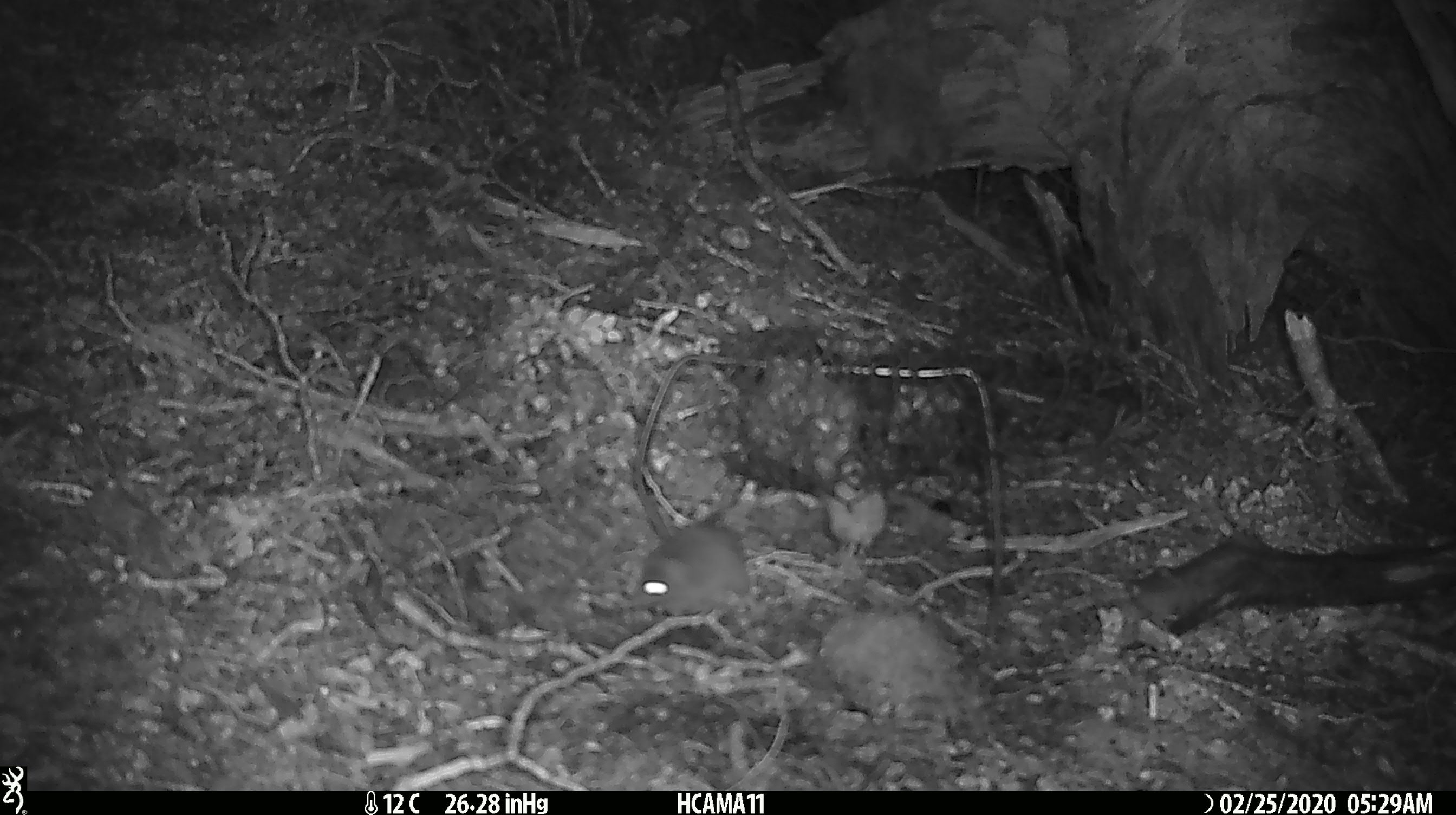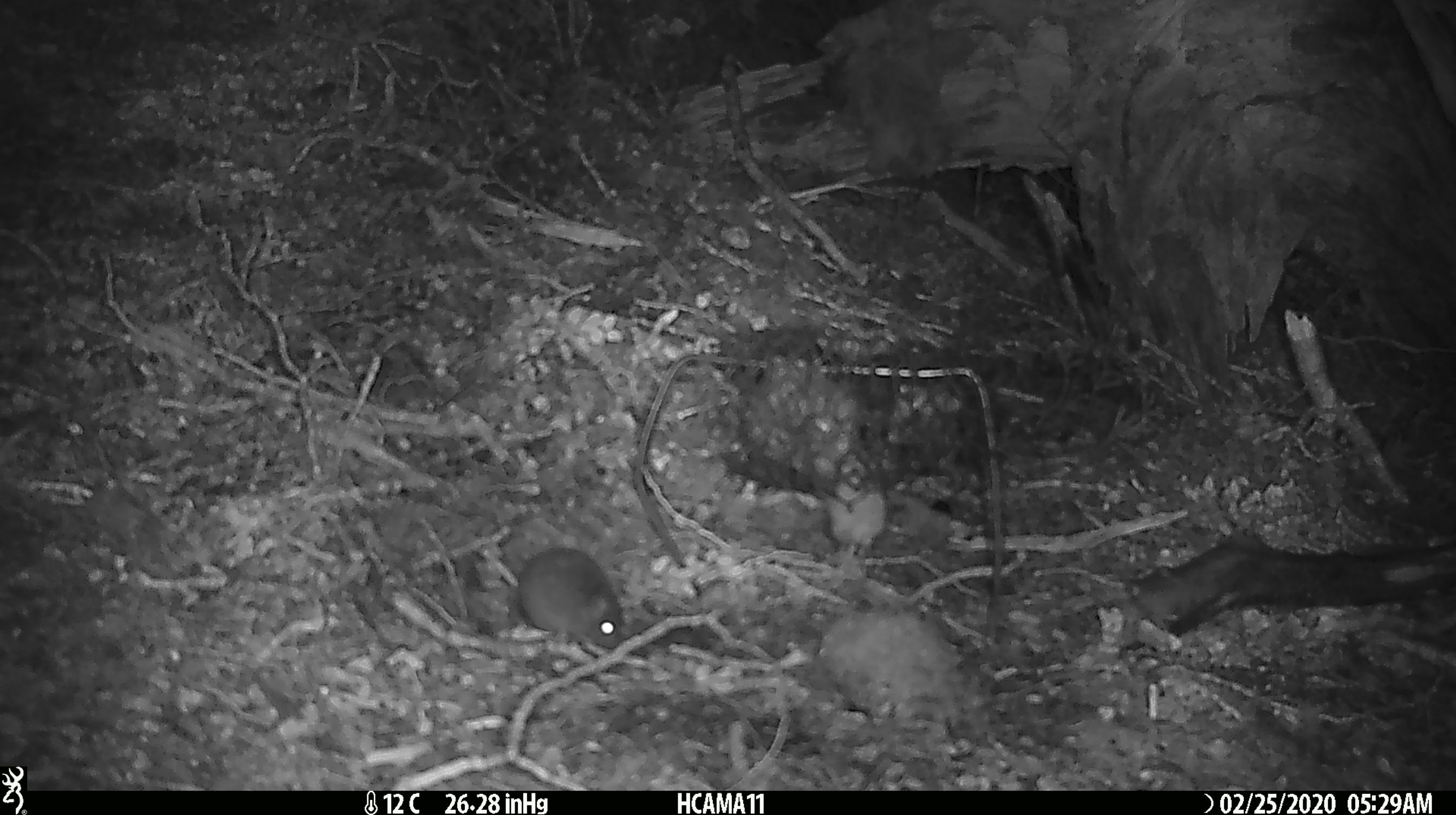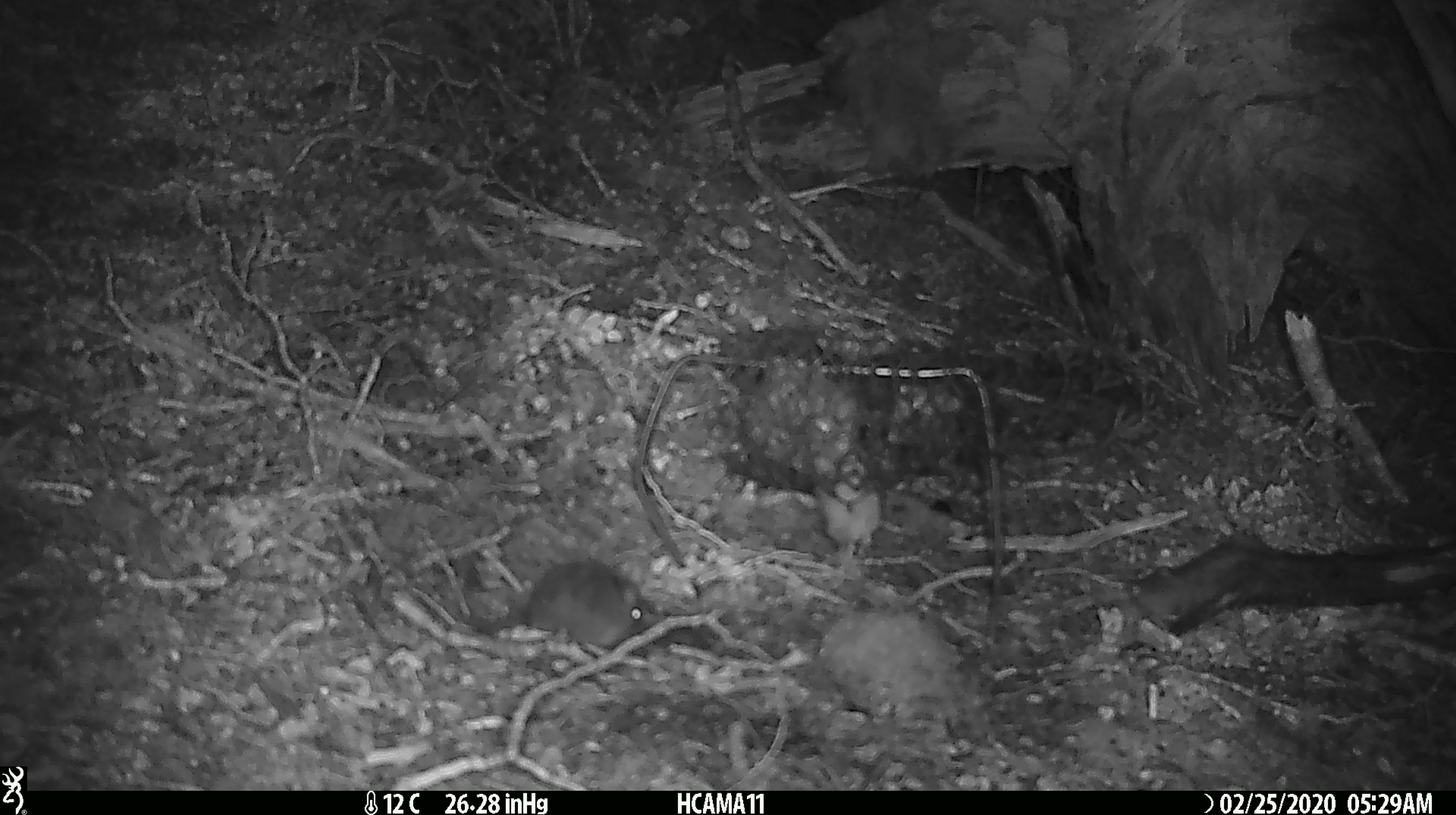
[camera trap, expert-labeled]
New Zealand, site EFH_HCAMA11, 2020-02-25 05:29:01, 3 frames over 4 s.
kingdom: Animalia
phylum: Chordata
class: Mammalia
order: Rodentia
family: Muridae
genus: Mus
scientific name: Mus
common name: mouse